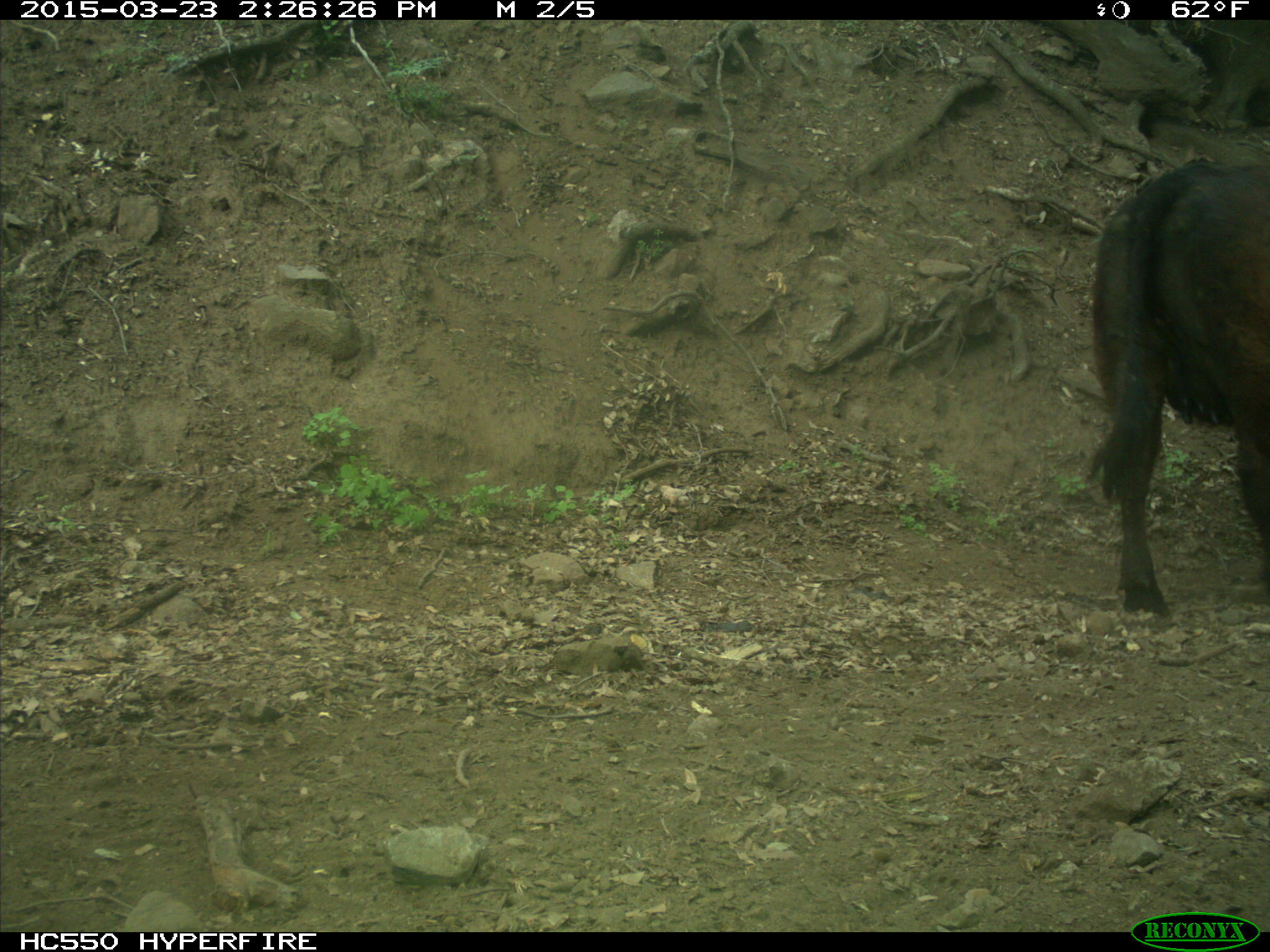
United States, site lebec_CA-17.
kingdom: Animalia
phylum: Chordata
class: Mammalia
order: Artiodactyla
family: Bovidae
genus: Bos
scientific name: Bos taurus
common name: domestic cow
Bos taurus (domestic cow).